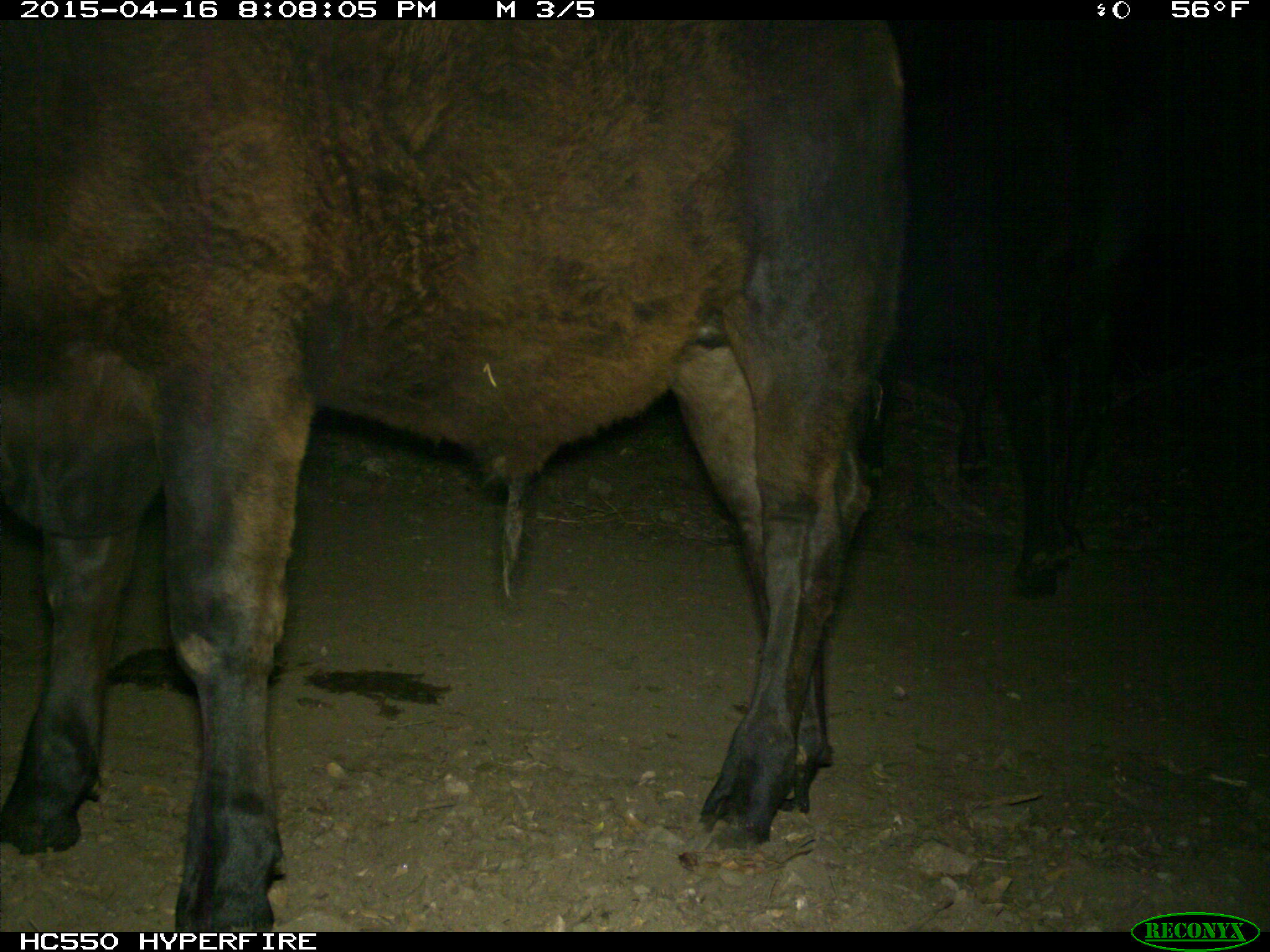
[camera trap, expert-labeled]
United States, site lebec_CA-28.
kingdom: Animalia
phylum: Chordata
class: Mammalia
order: Artiodactyla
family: Bovidae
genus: Bos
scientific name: Bos taurus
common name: domestic cow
Bos taurus (domestic cow).